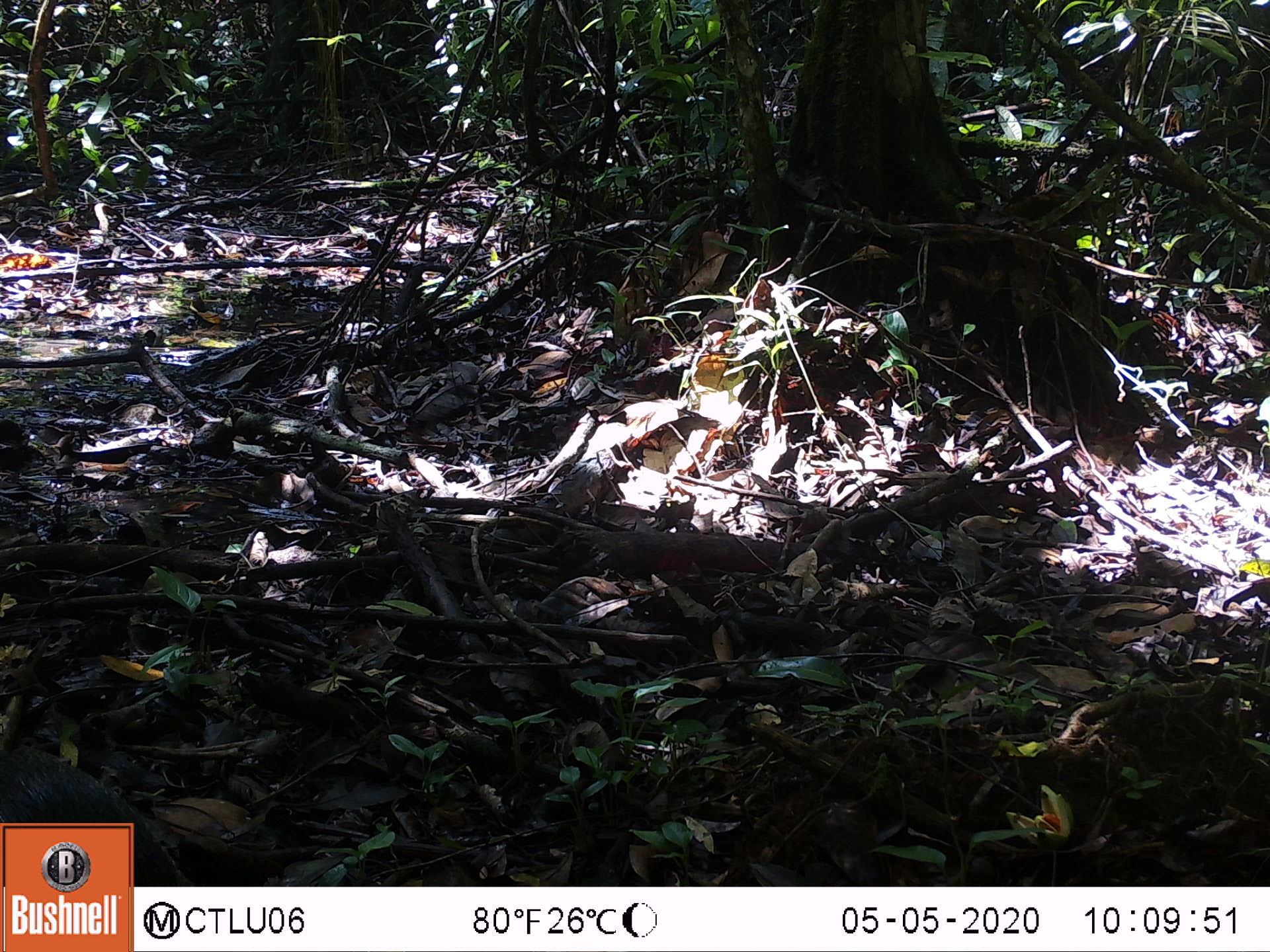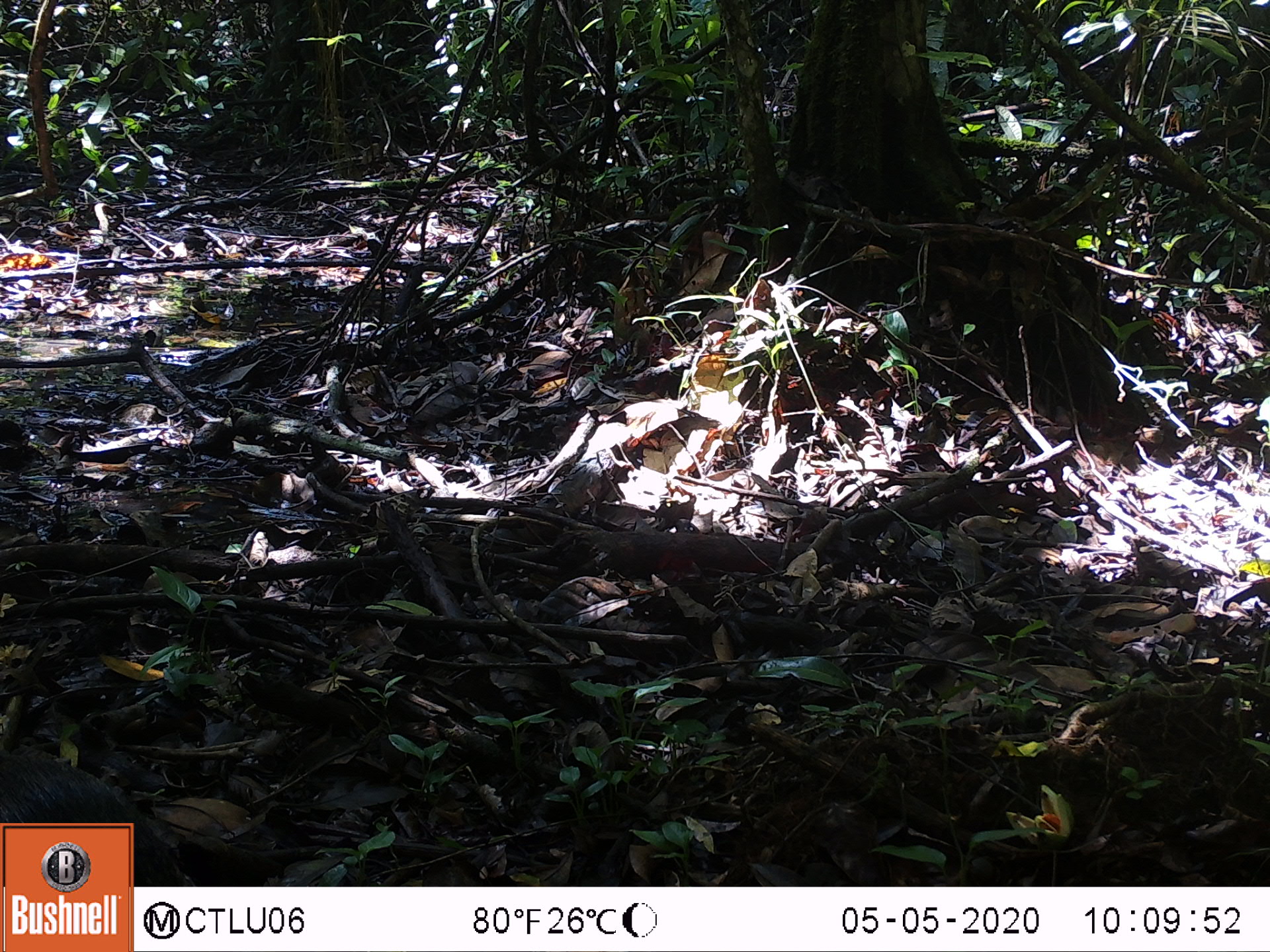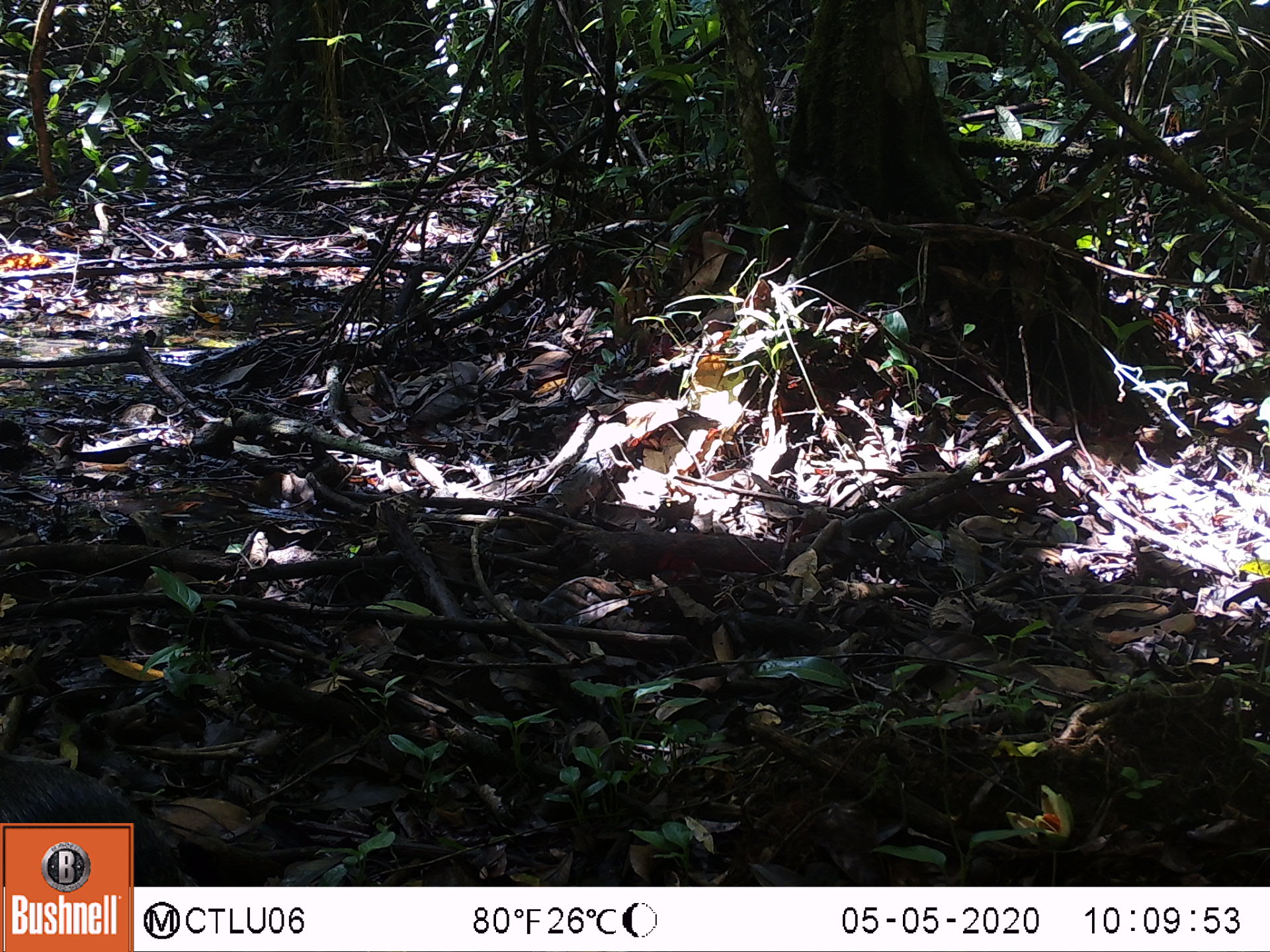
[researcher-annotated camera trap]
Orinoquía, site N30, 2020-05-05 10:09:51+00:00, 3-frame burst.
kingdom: Animalia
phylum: Chordata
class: Mammalia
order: Rodentia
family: Dasyproctidae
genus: Dasyprocta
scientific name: Dasyprocta fuliginosa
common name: black agouti